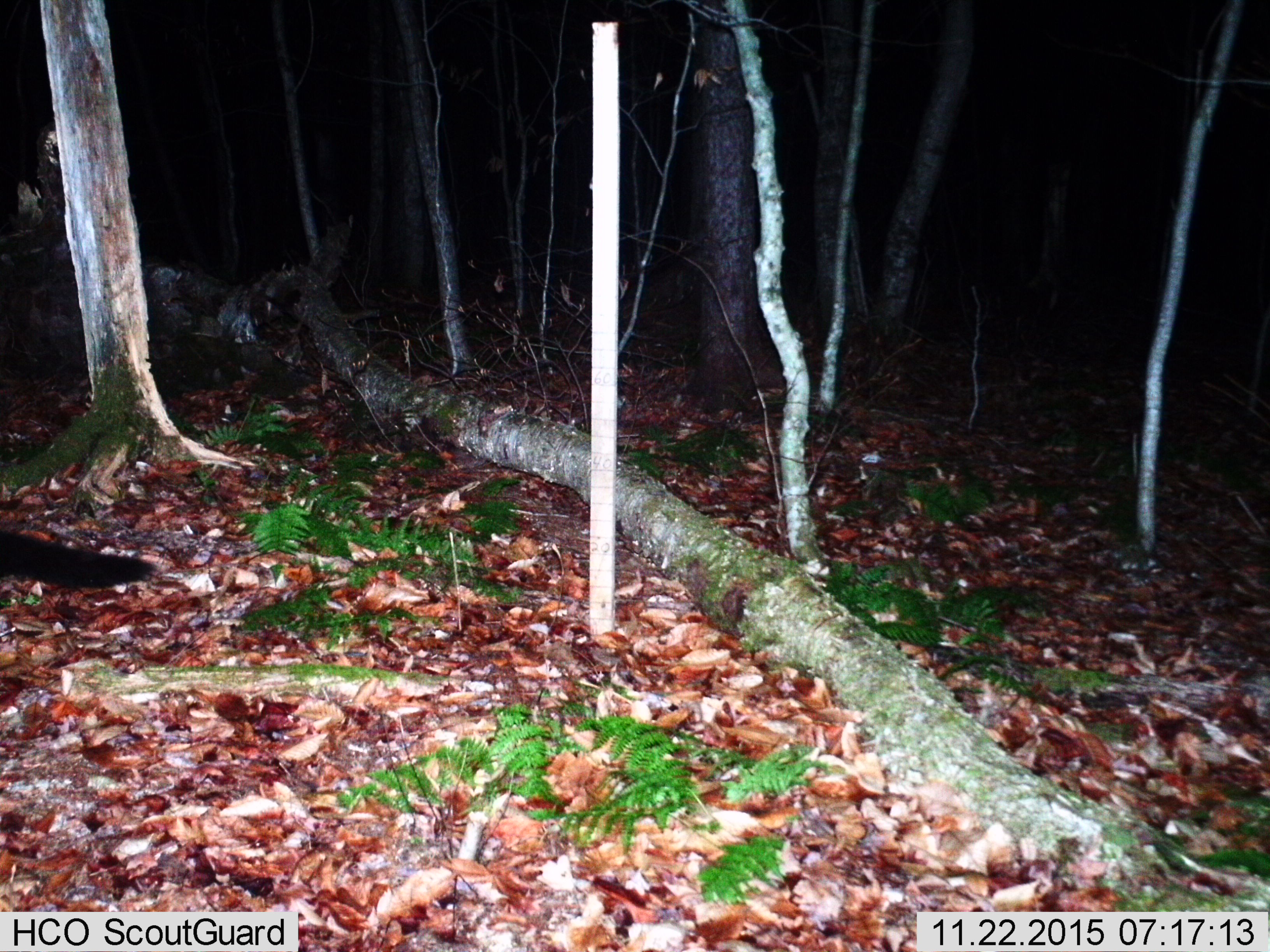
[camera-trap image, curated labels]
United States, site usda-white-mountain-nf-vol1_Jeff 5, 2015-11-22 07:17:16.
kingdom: Animalia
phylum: Chordata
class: Mammalia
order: Carnivora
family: Mustelidae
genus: Pekania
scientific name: Pekania pennanti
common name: fisher